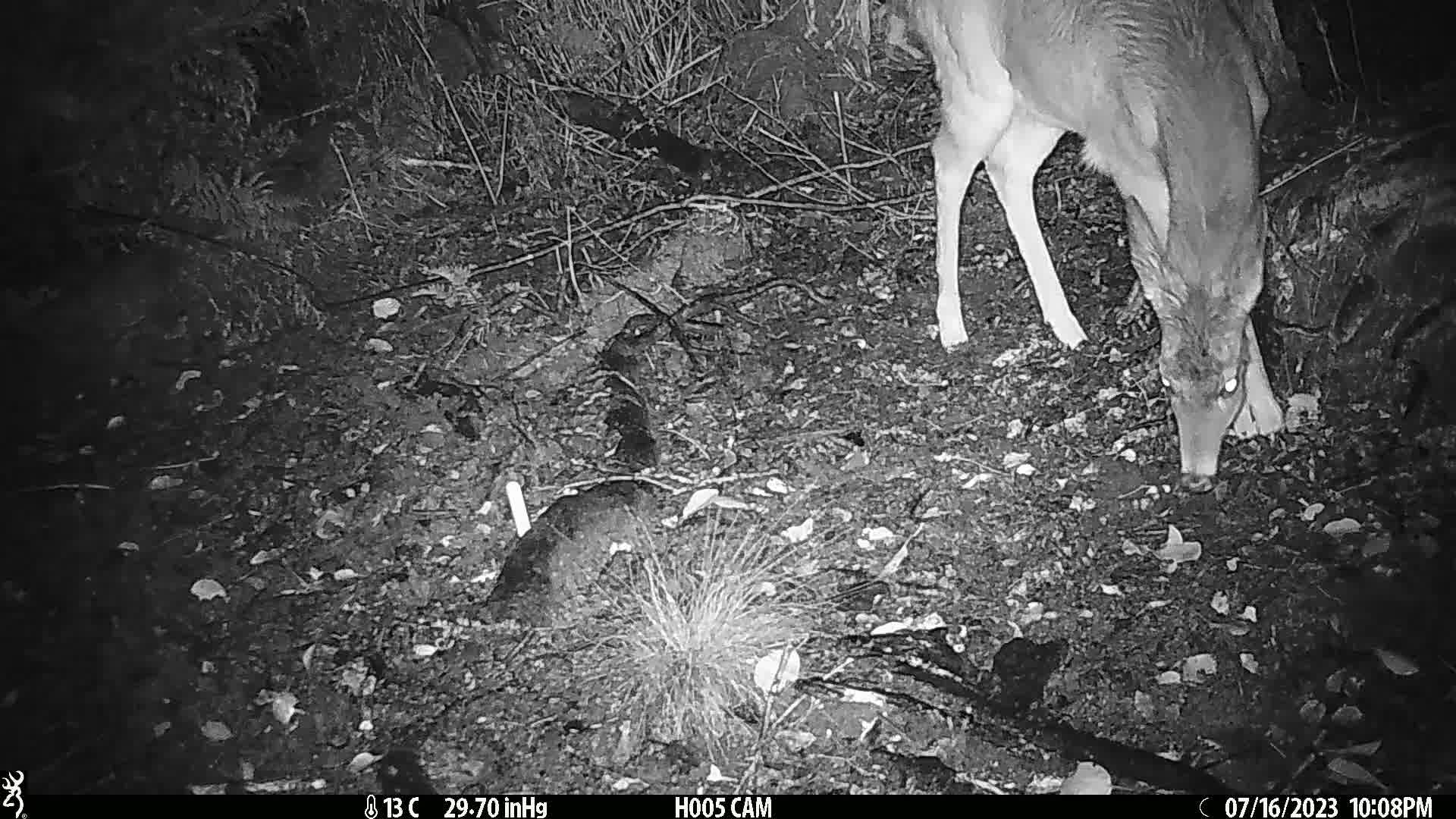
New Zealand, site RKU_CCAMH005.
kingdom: Animalia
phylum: Chordata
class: Mammalia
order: Artiodactyla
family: Cervidae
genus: Odocoileus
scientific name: Odocoileus virginianus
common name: white-tailed deer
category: white tailed deer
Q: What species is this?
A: White tailed deer (white-tailed deer) (Odocoileus virginianus).